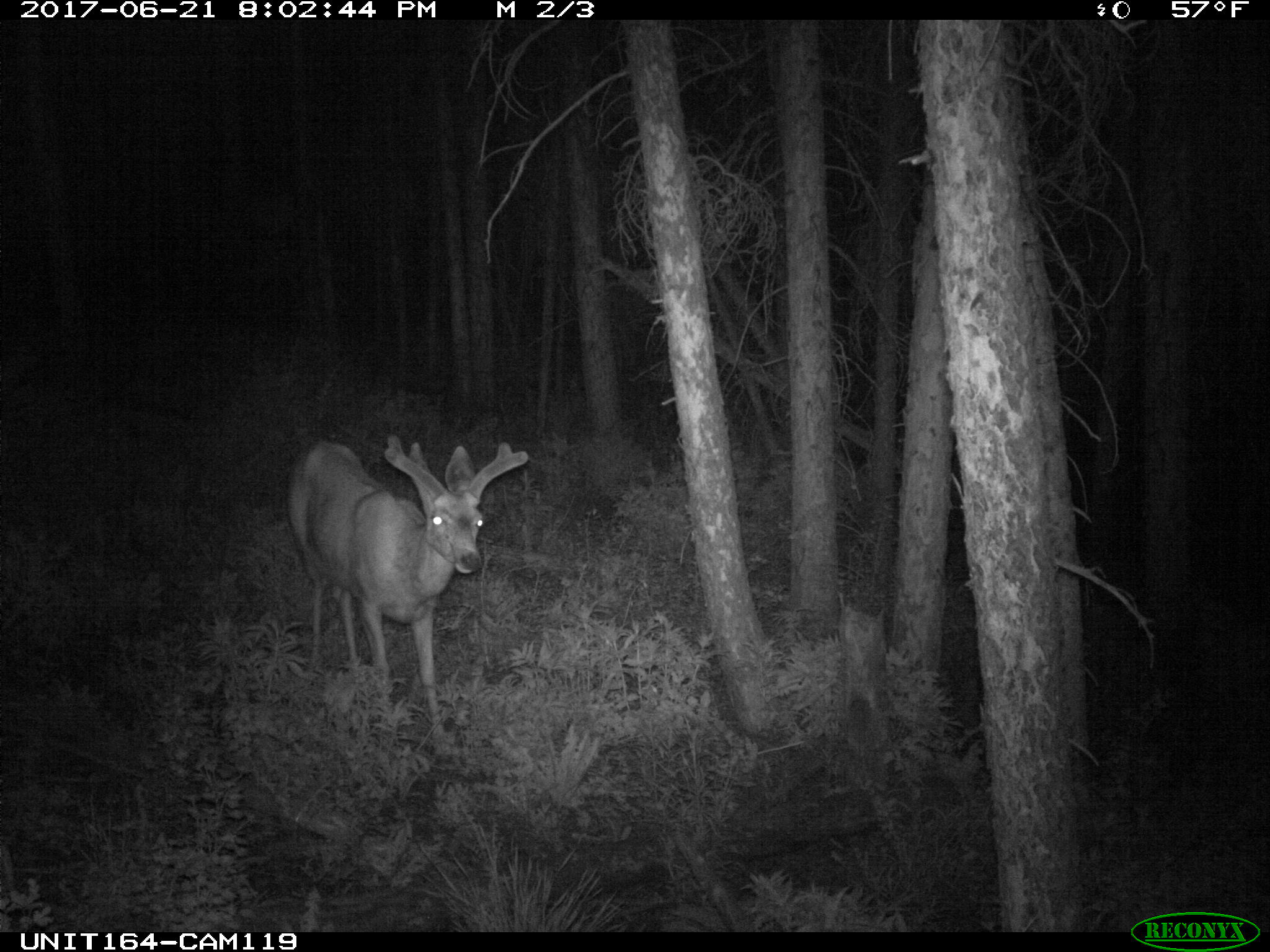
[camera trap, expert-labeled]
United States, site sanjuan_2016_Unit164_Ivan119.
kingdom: Animalia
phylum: Chordata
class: Mammalia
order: Artiodactyla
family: Cervidae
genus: Odocoileus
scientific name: Odocoileus hemionus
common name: mule deer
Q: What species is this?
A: Odocoileus hemionus (mule deer).